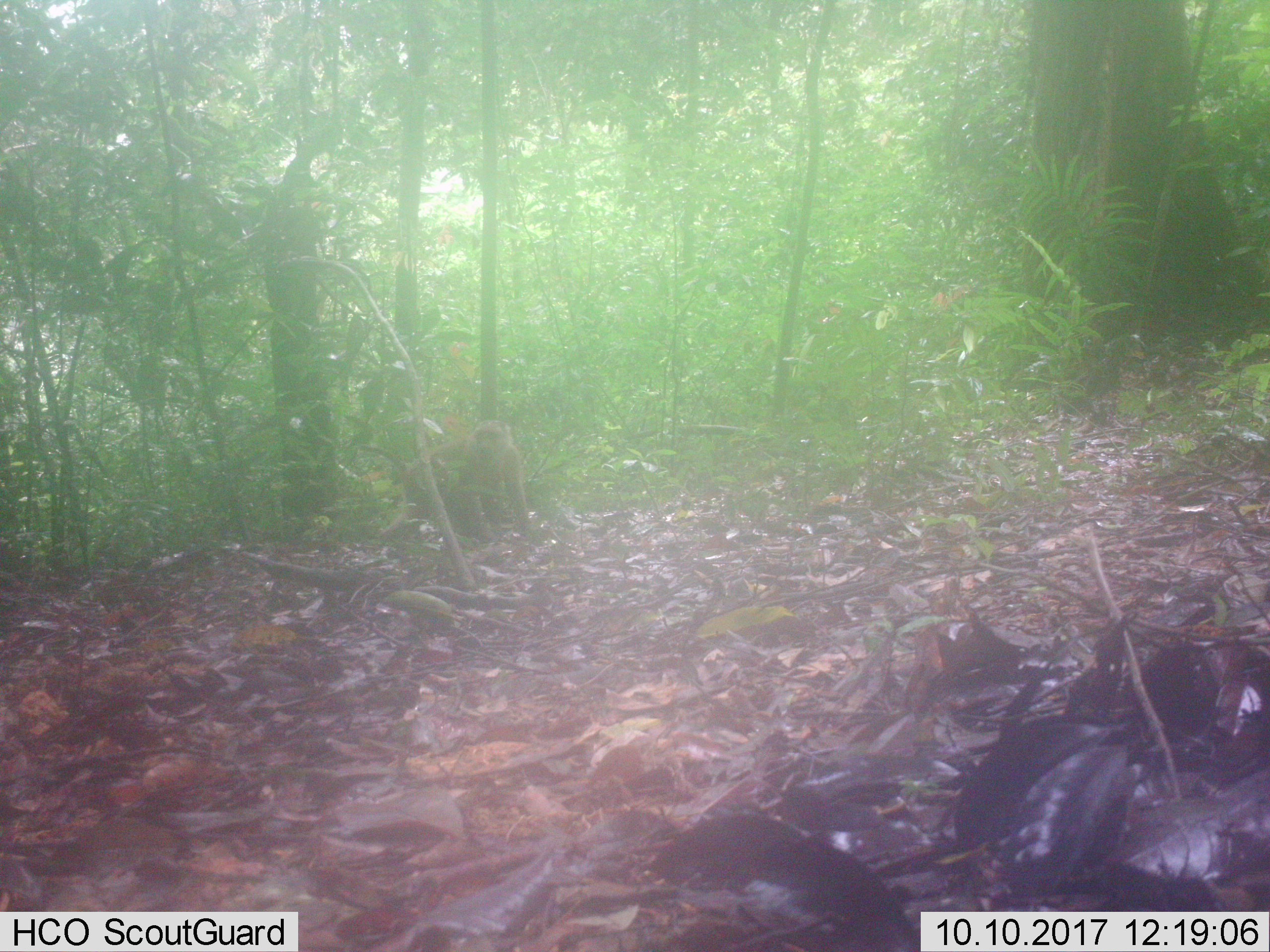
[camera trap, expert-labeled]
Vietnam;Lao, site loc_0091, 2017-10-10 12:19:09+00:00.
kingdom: Animalia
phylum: Chordata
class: Mammalia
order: Primates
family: Cercopithecidae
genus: Macaca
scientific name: Macaca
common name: macaque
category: unidentified macaque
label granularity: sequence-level